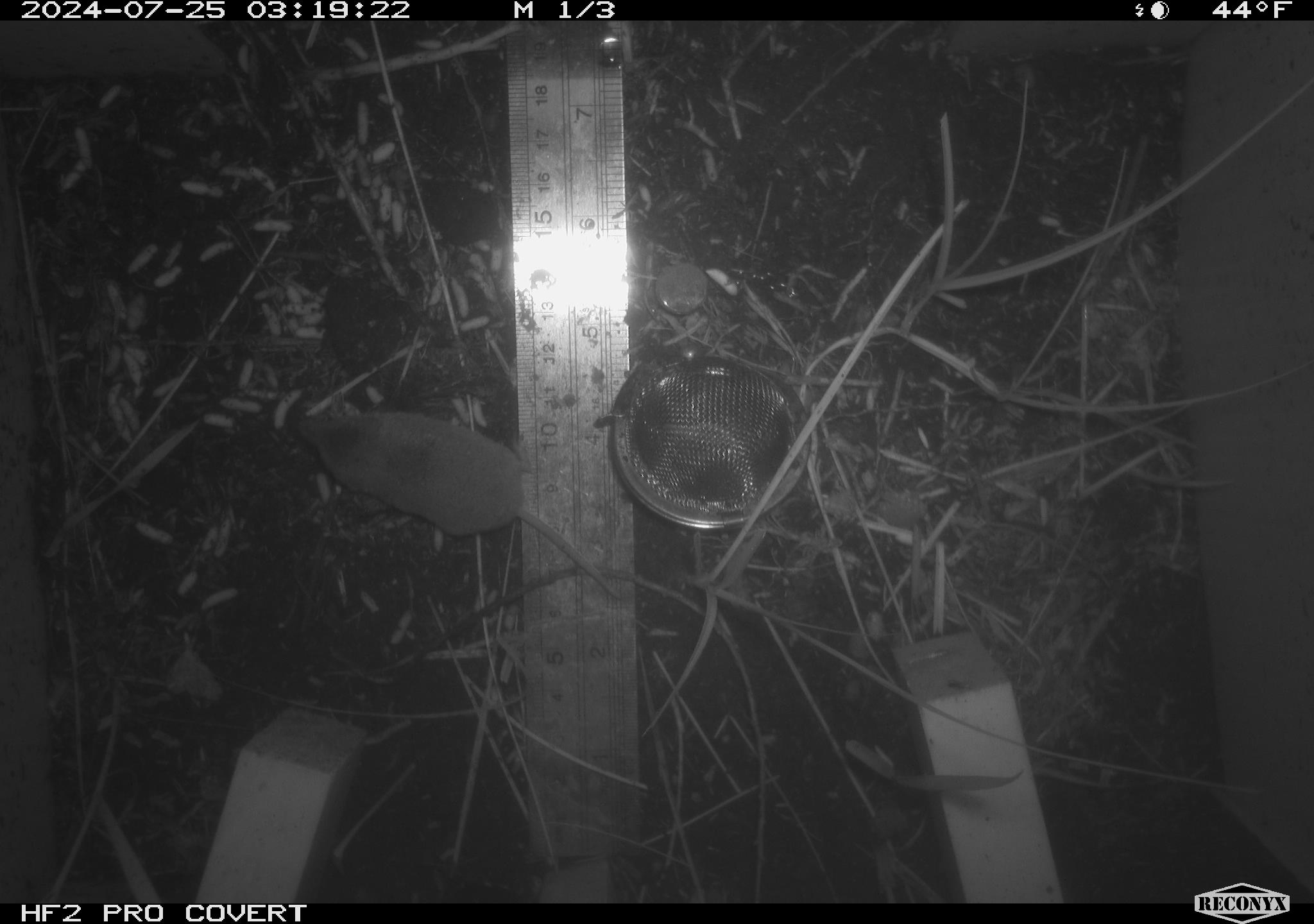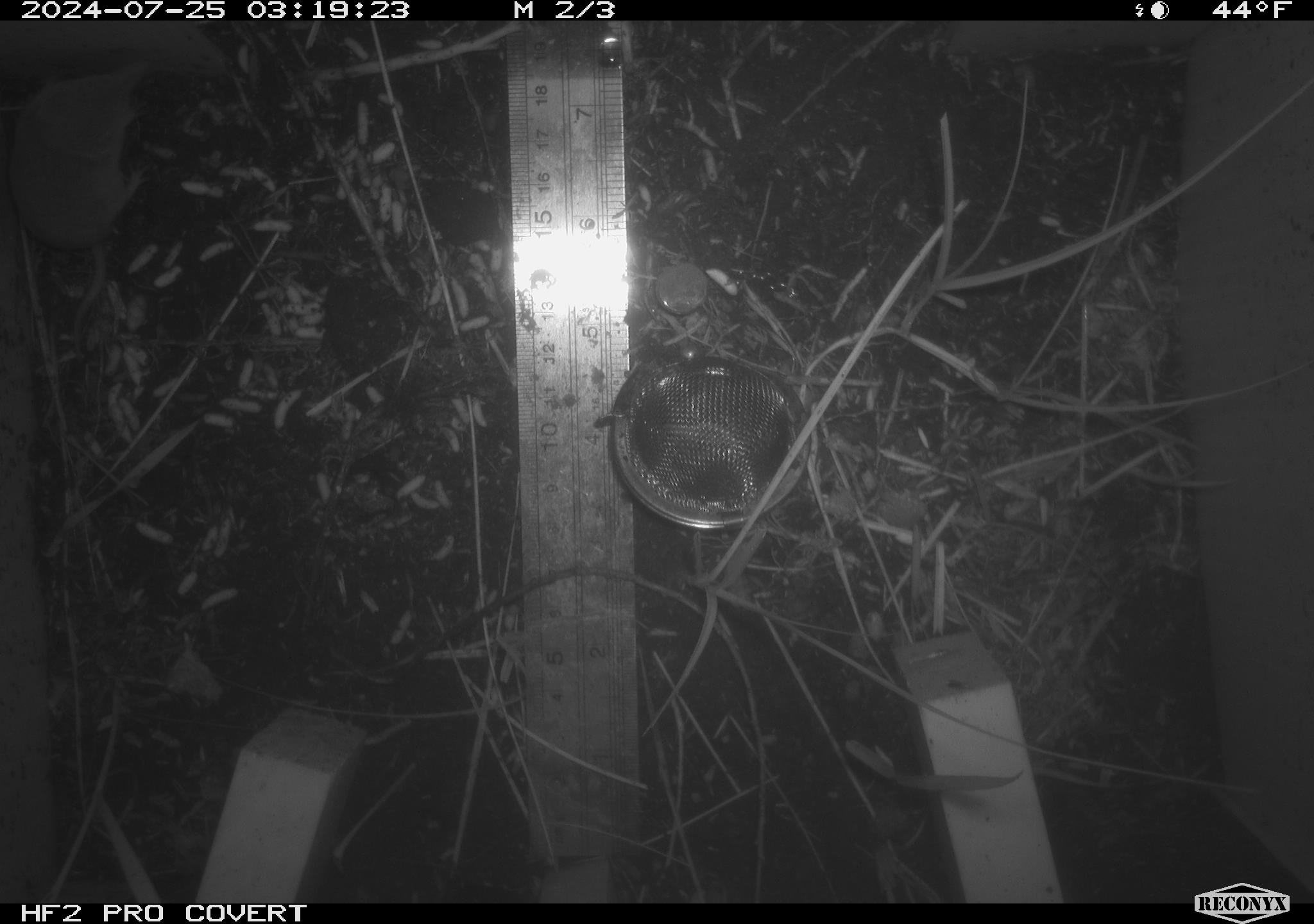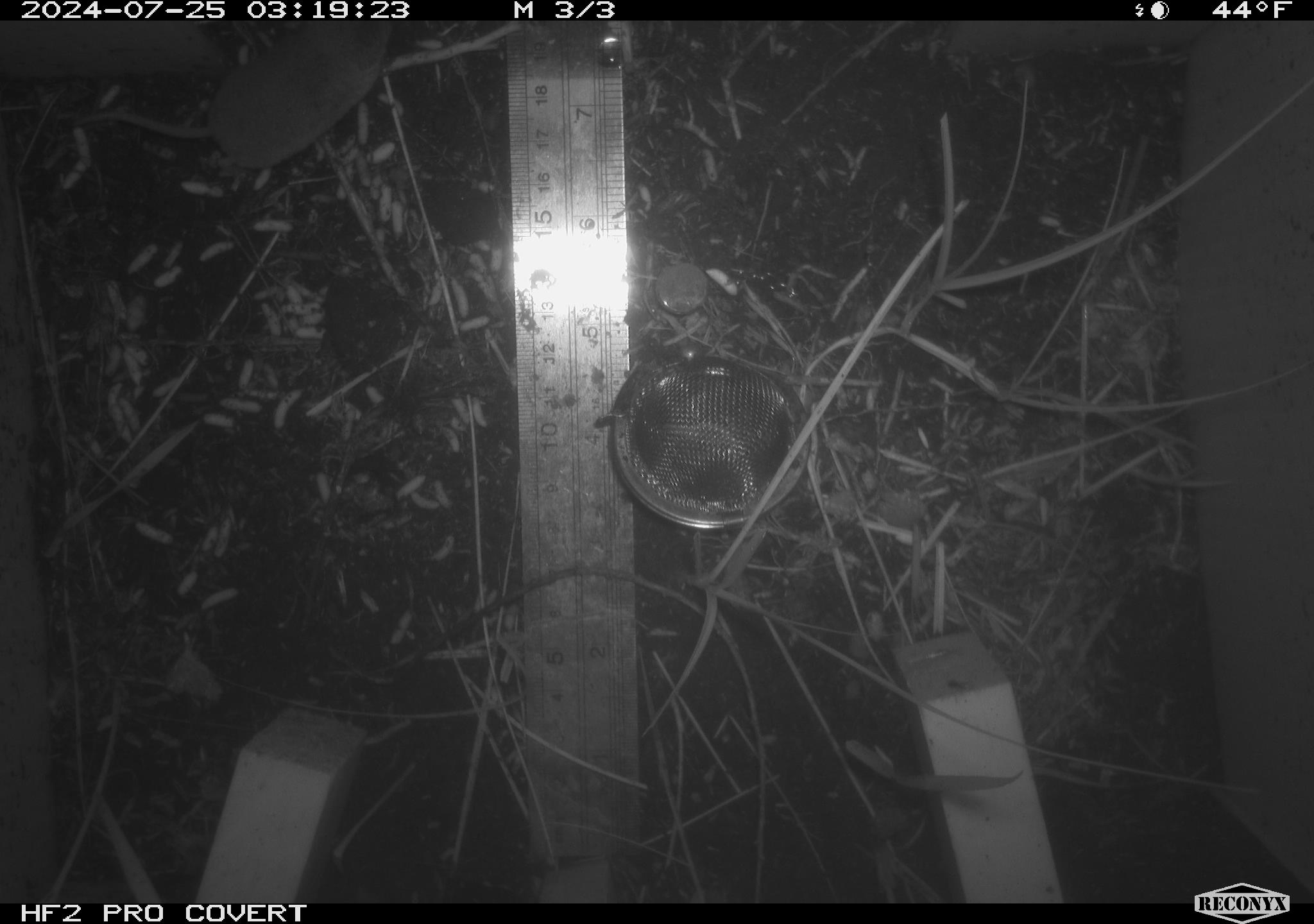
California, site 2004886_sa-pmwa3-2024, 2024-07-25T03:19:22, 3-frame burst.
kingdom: Animalia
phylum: Chordata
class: Mammalia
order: Eulipotyphla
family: Soricidae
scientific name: Soricidae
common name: shrews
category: soricidae family